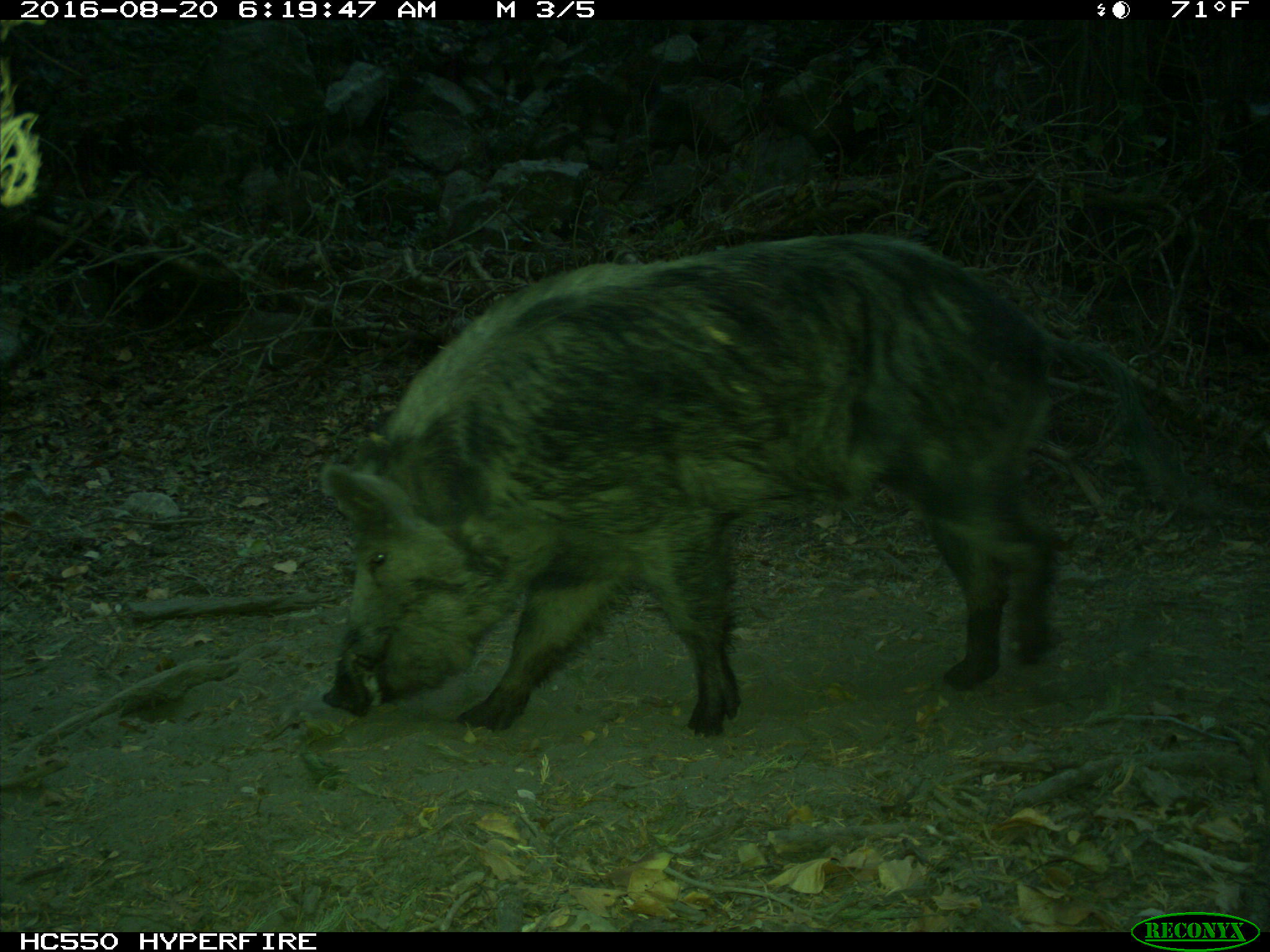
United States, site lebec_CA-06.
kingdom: Animalia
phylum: Chordata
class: Mammalia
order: Artiodactyla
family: Suidae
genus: Sus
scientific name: Sus scrofa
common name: wild boar